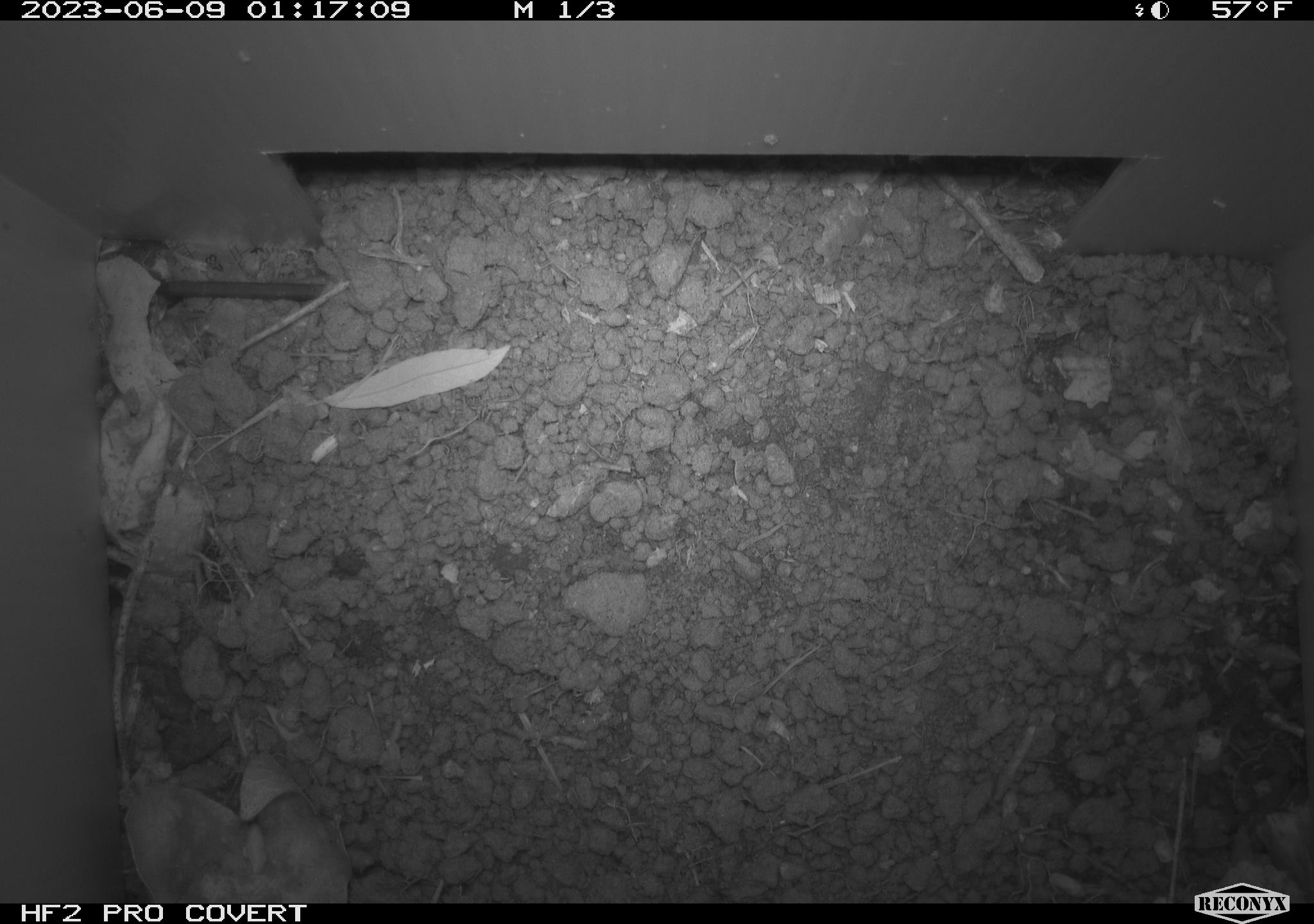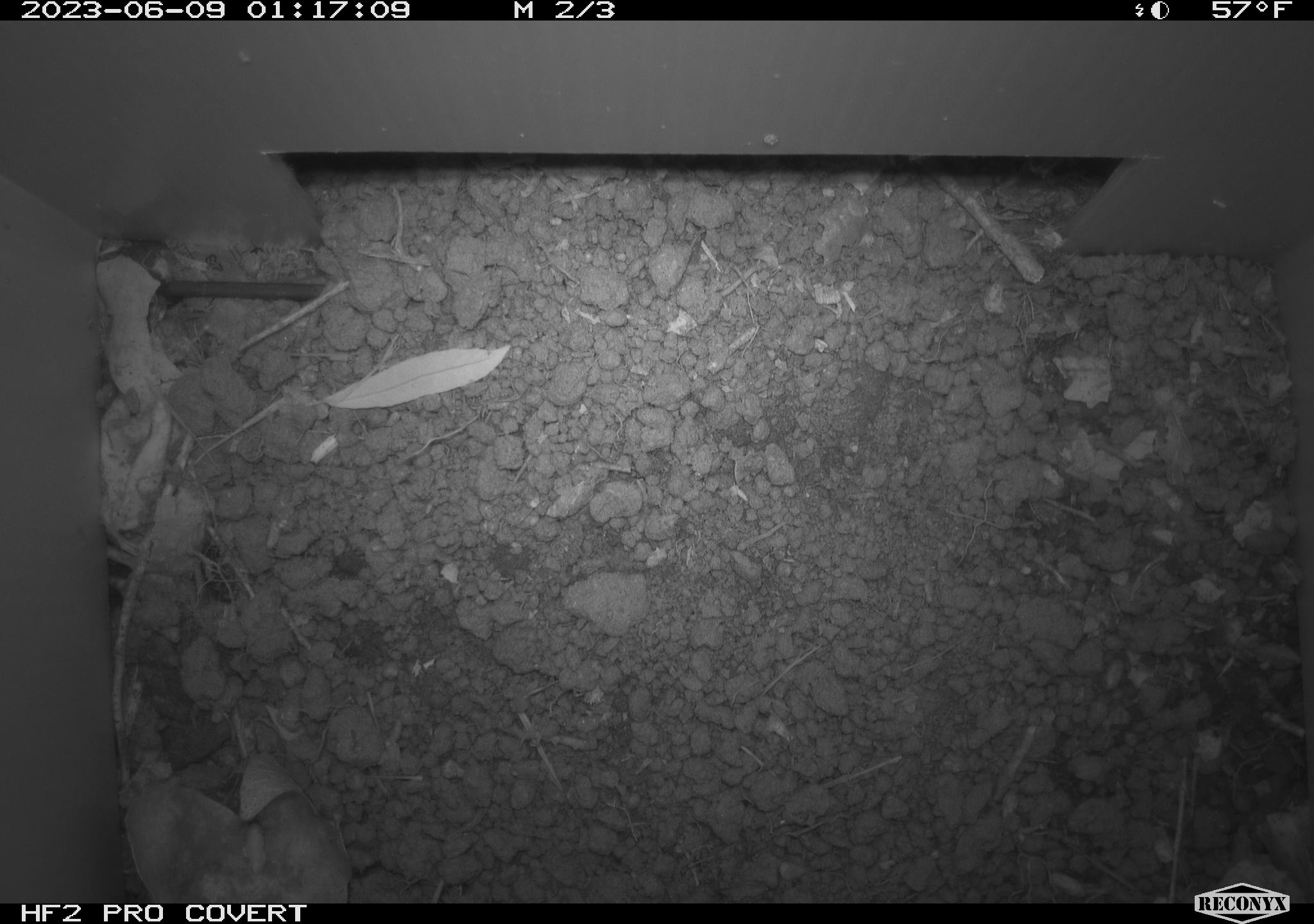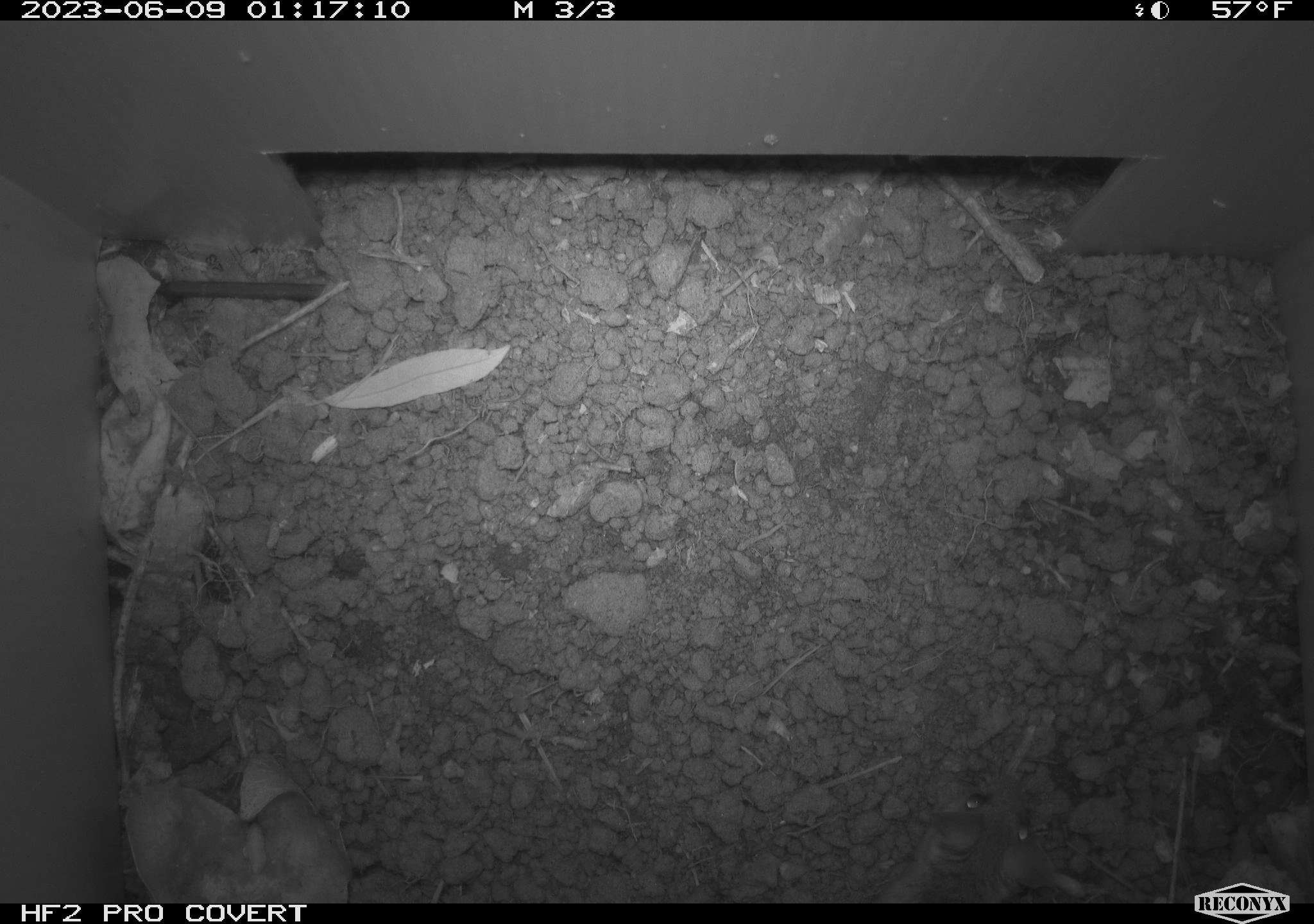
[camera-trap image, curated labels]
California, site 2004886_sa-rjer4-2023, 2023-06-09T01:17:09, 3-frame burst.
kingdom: Animalia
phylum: Chordata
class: Mammalia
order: Rodentia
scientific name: Rodentia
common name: mouse species